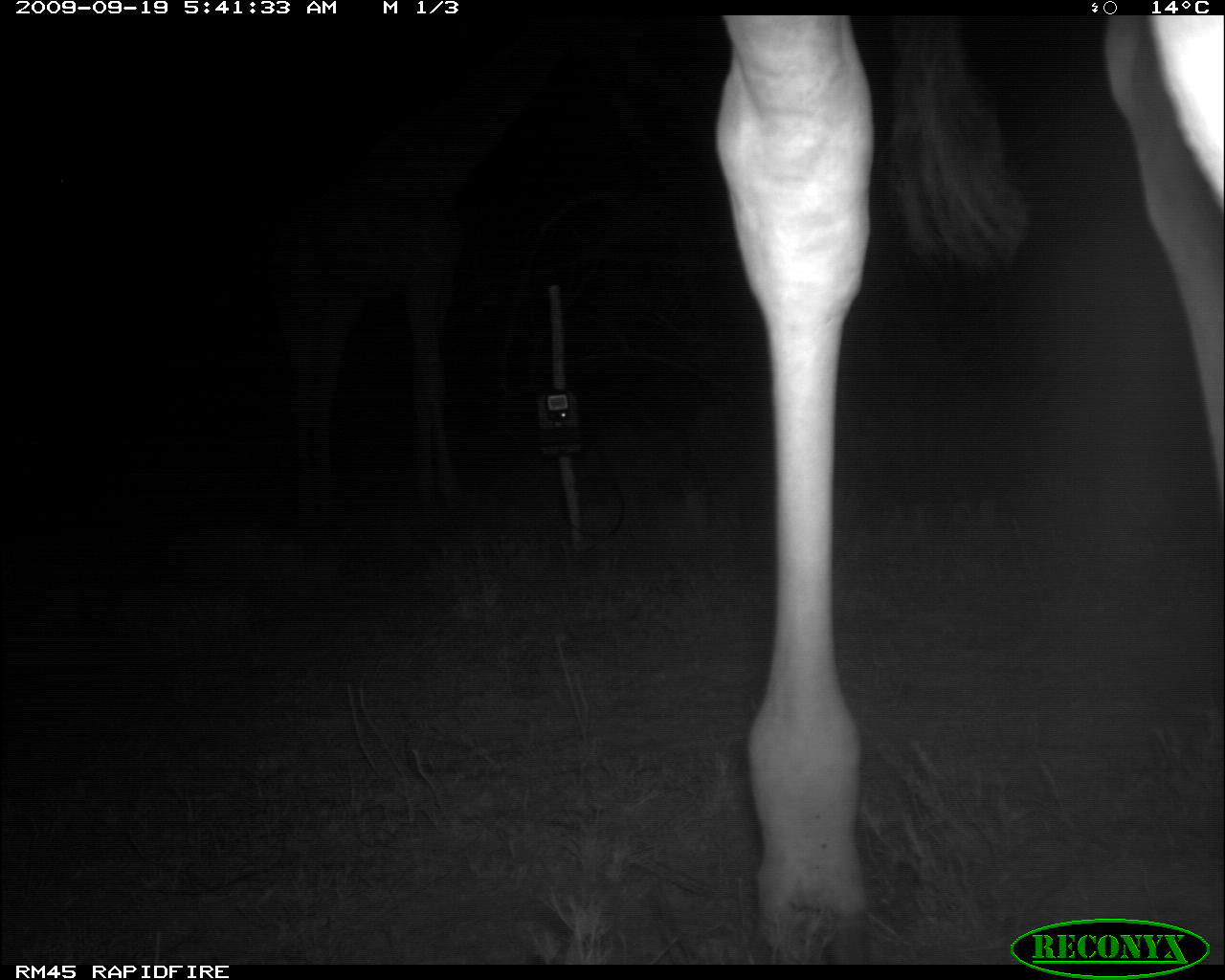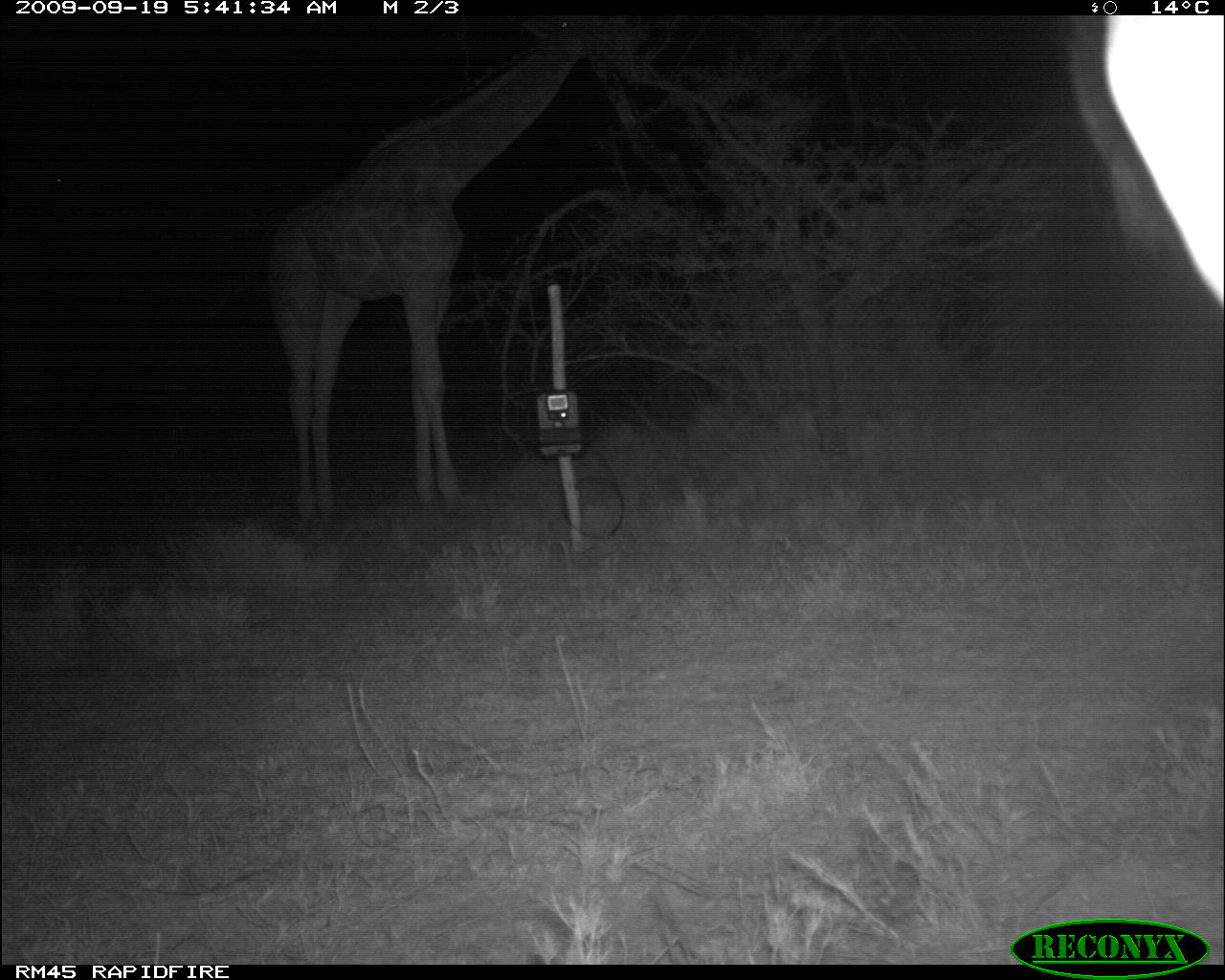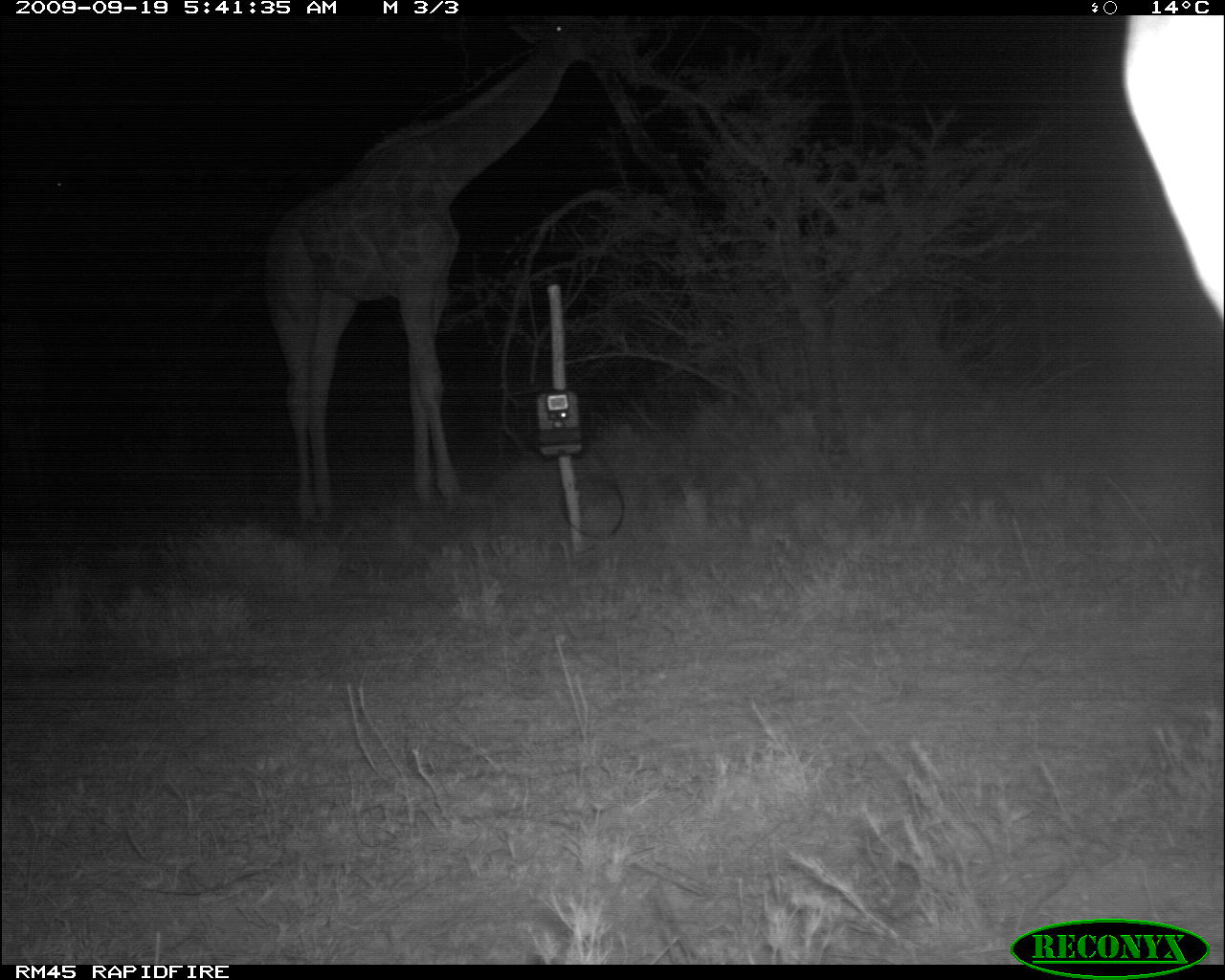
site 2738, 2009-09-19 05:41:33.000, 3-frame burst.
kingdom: Animalia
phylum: Chordata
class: Mammalia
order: Artiodactyla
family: Giraffidae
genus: Giraffa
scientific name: Giraffa camelopardalis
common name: giraffe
Giraffa camelopardalis (giraffe), count 2.